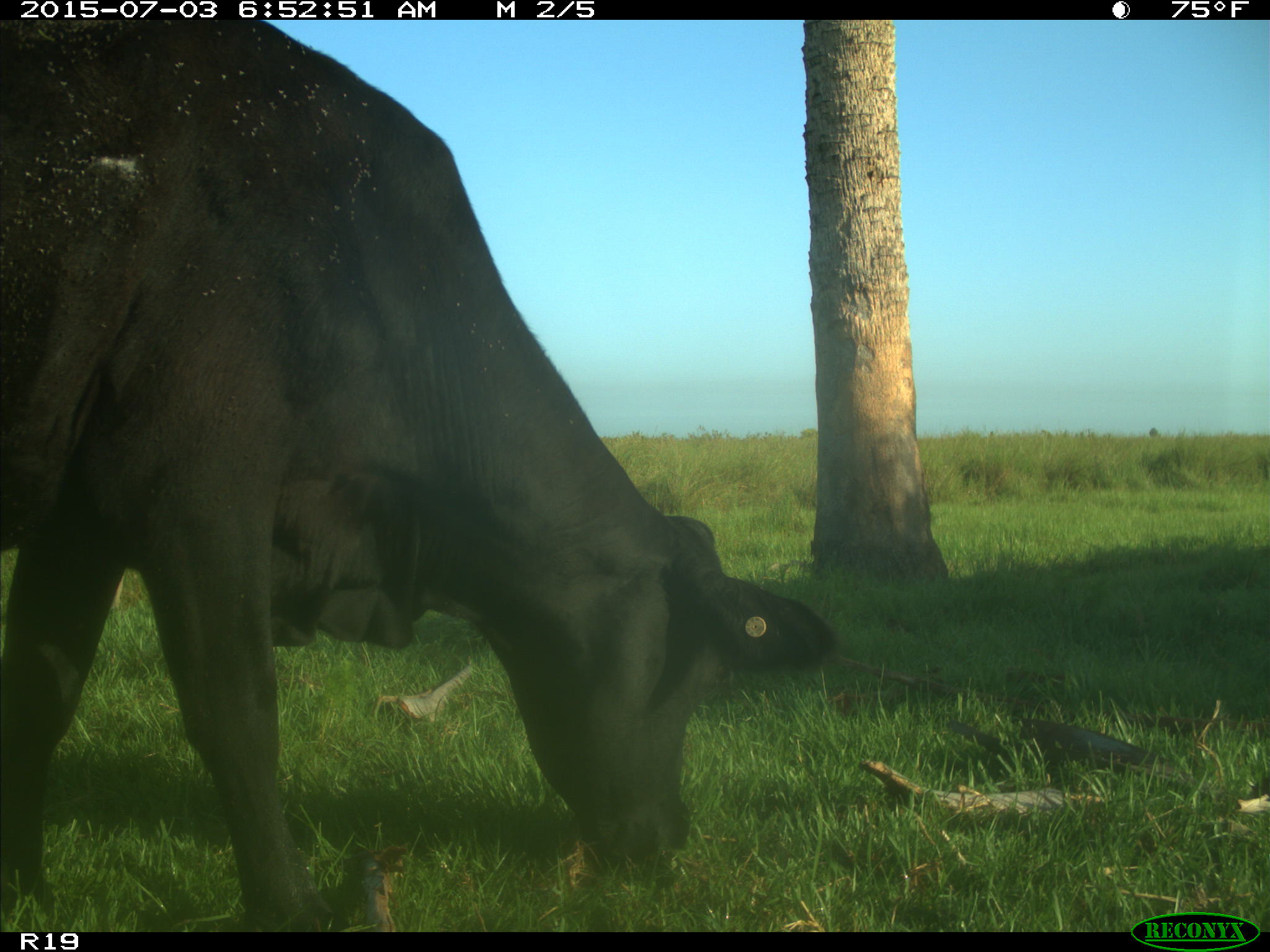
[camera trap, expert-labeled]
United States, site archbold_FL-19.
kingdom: Animalia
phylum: Chordata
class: Mammalia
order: Artiodactyla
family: Bovidae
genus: Bos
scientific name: Bos taurus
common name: domestic cow